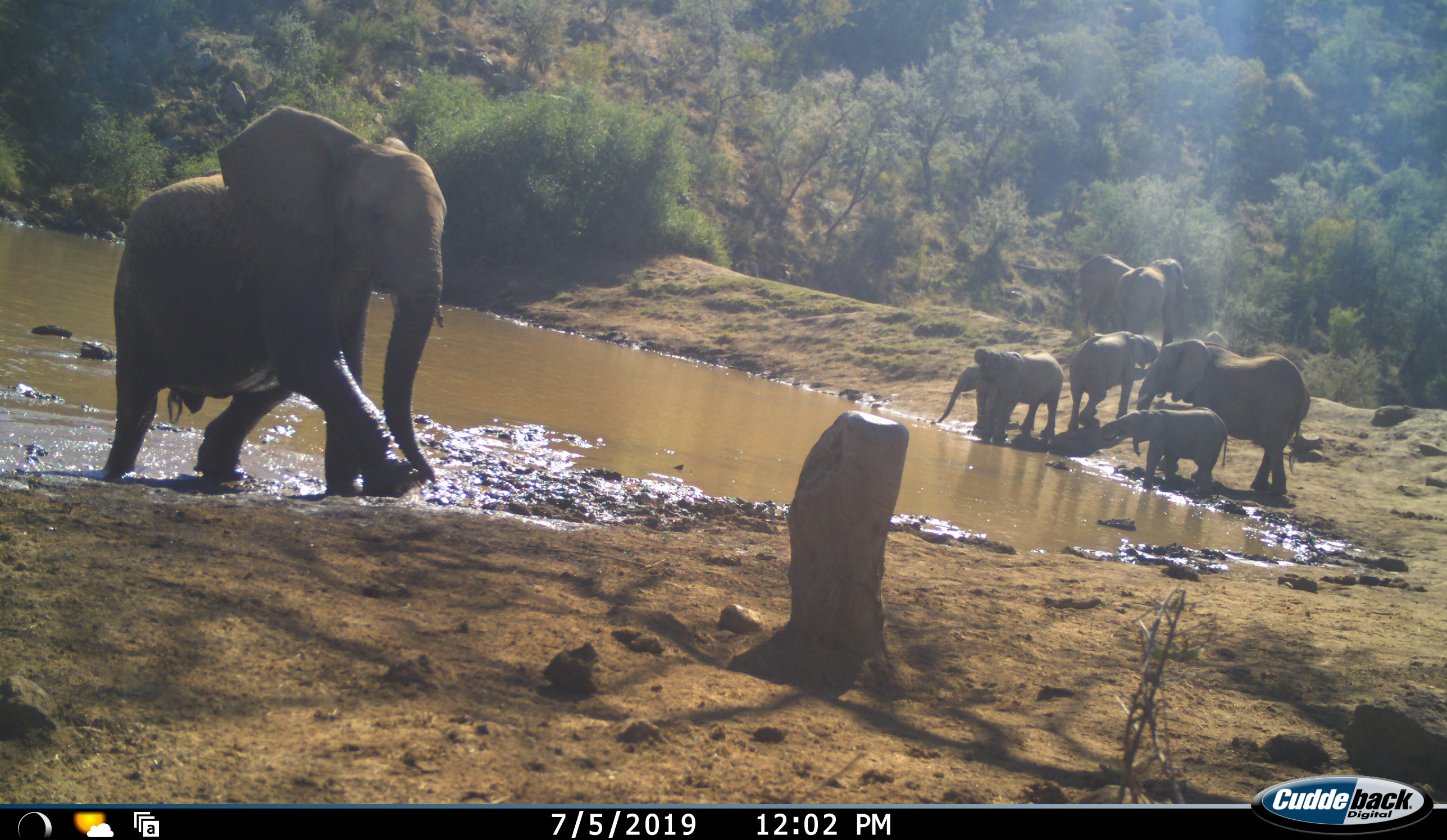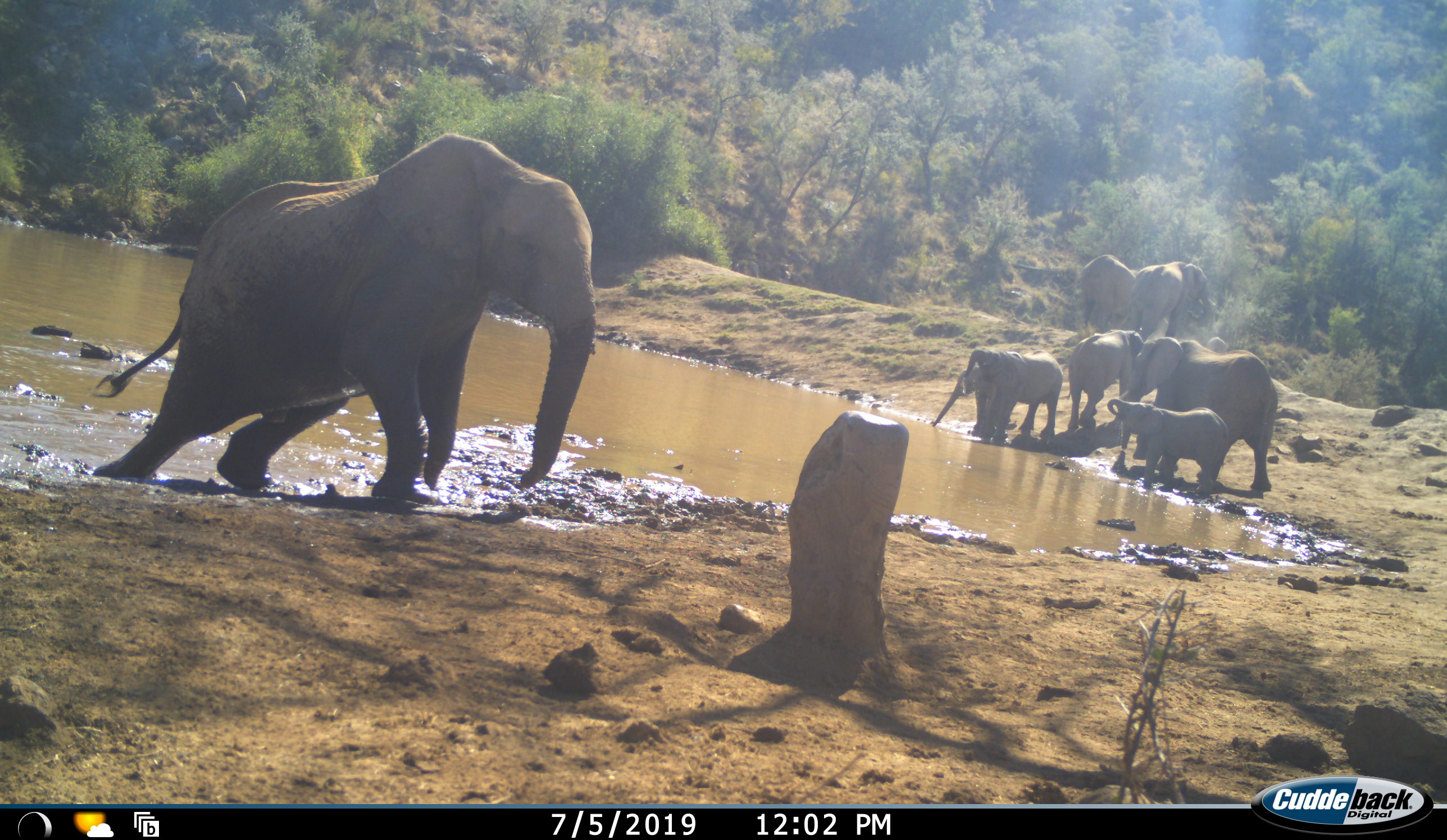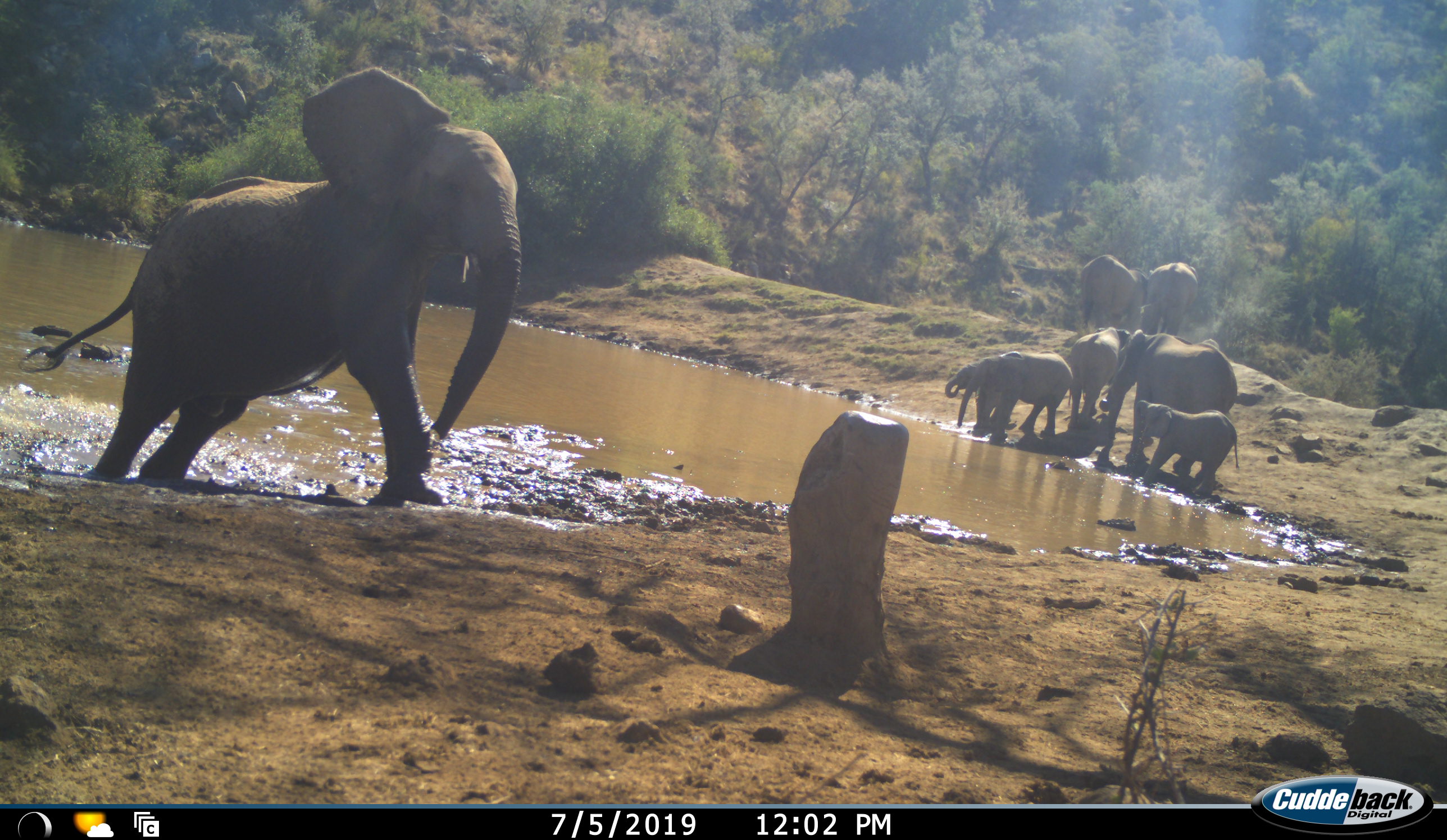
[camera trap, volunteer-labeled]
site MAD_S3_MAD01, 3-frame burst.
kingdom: Animalia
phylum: Chordata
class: Mammalia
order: Proboscidea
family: Elephantidae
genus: Loxodonta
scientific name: Loxodonta africana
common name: african bush elephant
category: elephant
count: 8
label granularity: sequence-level